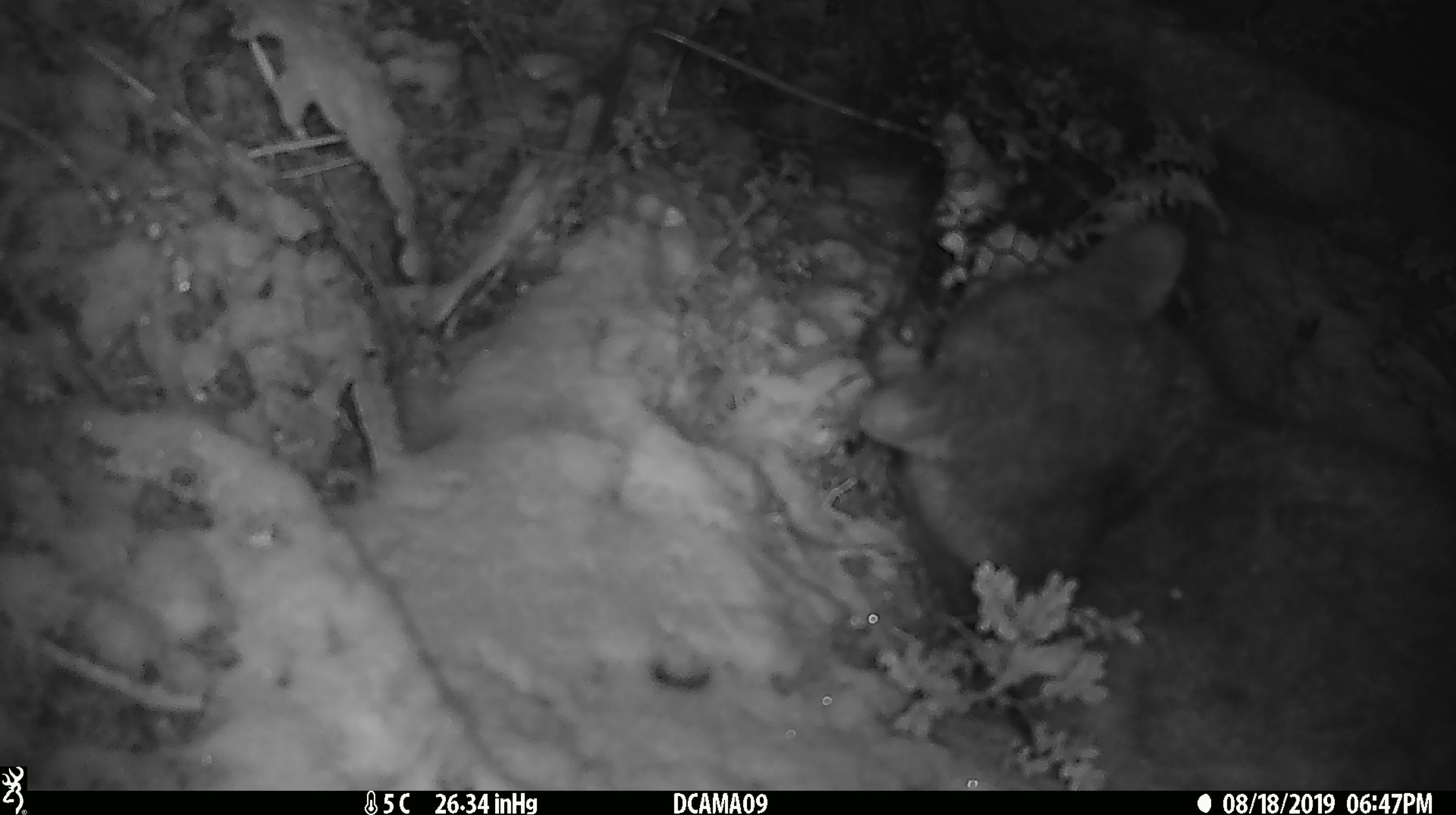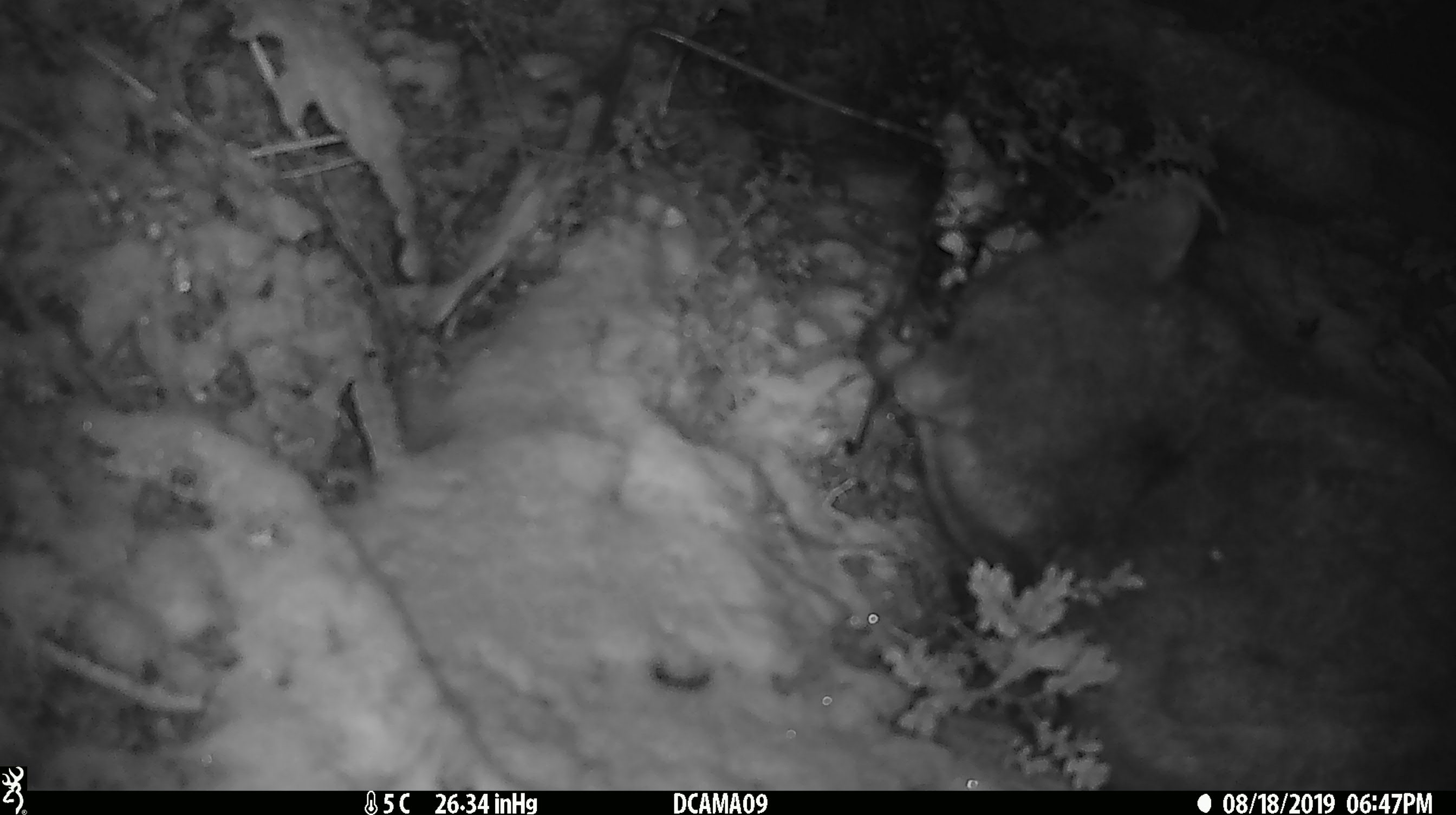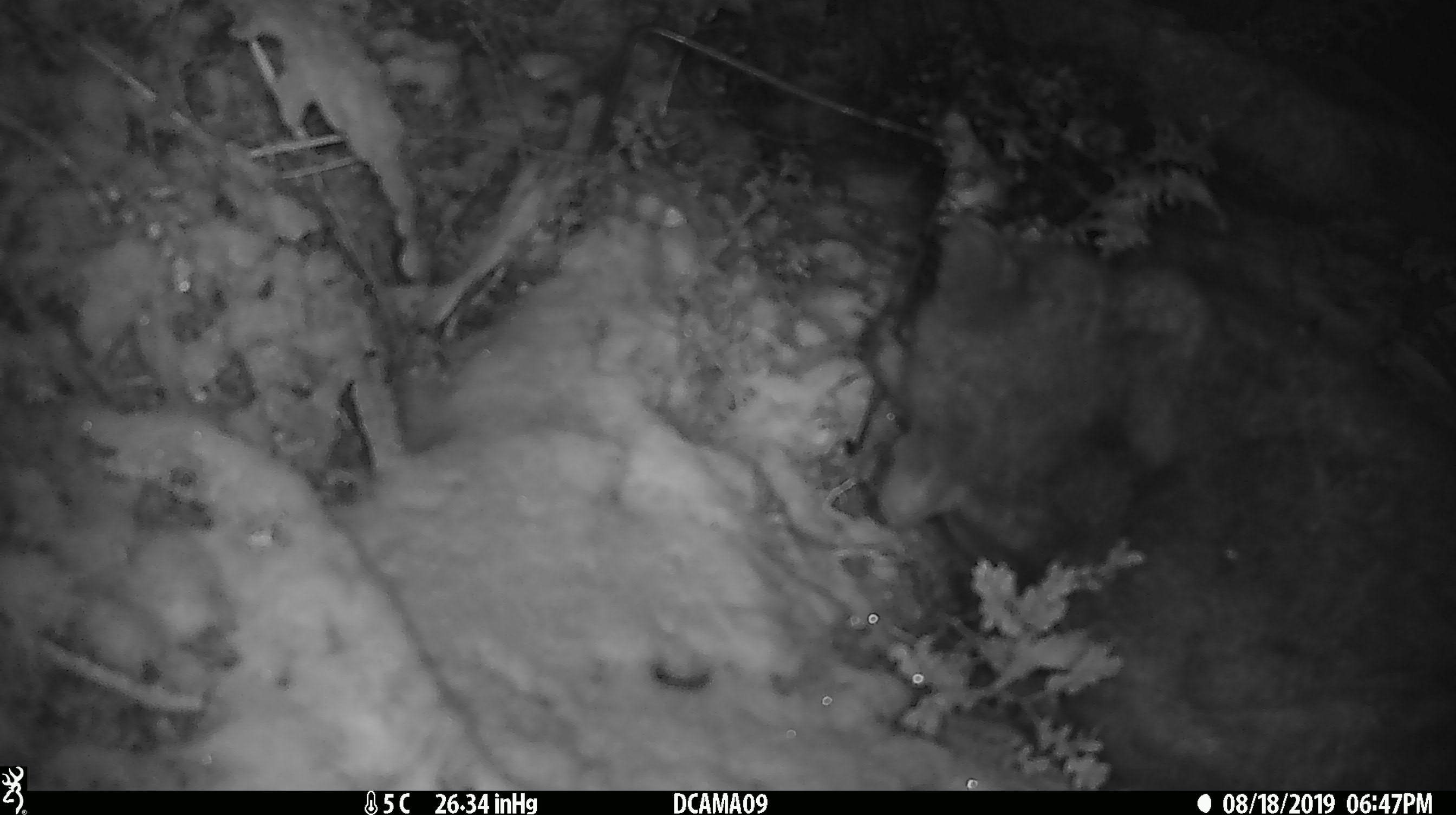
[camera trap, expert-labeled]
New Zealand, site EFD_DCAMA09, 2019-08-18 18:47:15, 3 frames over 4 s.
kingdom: Animalia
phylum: Chordata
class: Mammalia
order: Diprotodontia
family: Phalangeridae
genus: Trichosurus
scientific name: Trichosurus vulpecula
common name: common brushtail possum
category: possum